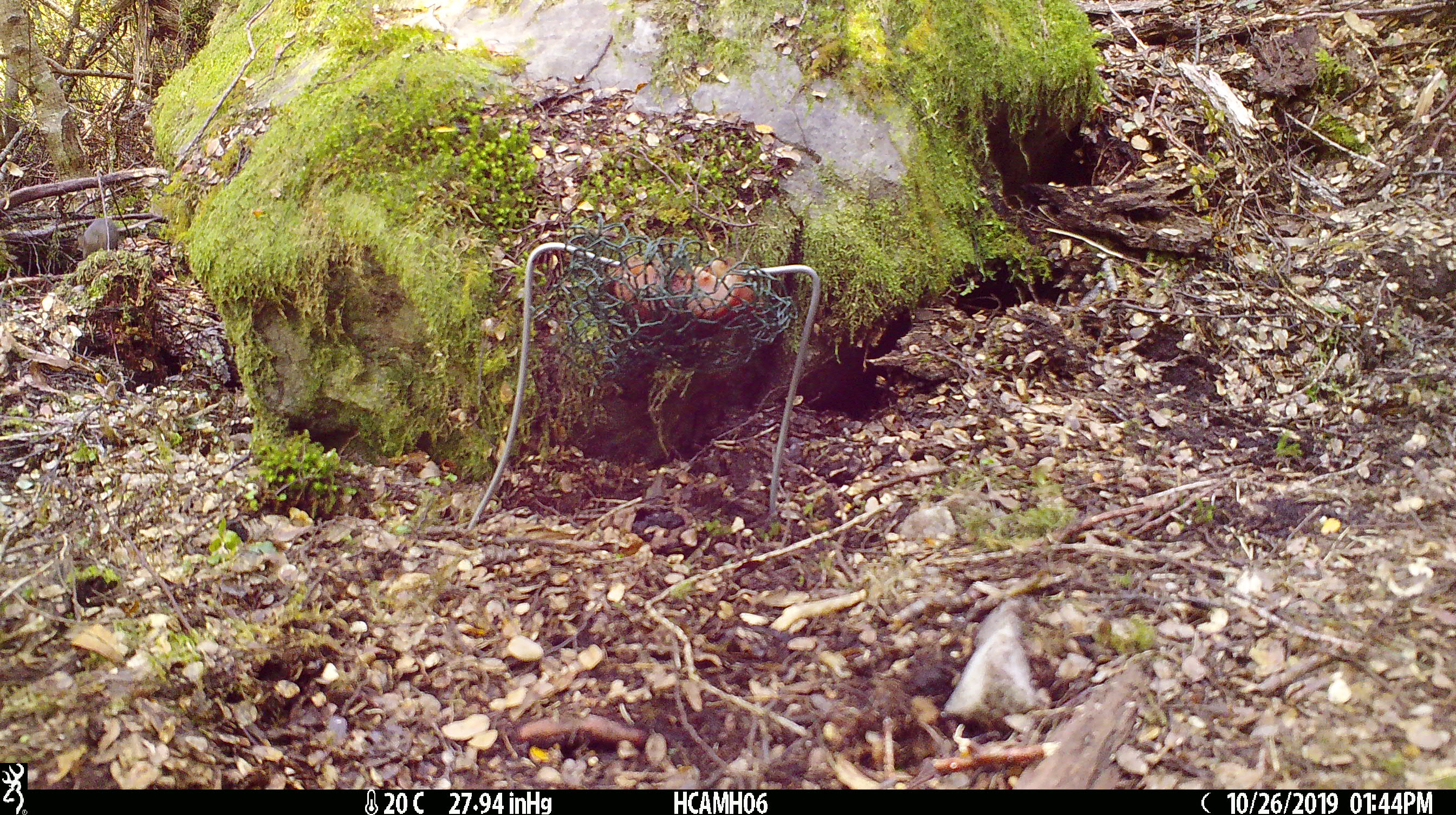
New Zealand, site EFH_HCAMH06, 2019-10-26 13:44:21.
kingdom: Animalia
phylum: Chordata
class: Mammalia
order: Rodentia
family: Muridae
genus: Mus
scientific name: Mus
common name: mouse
Mouse (Mus).